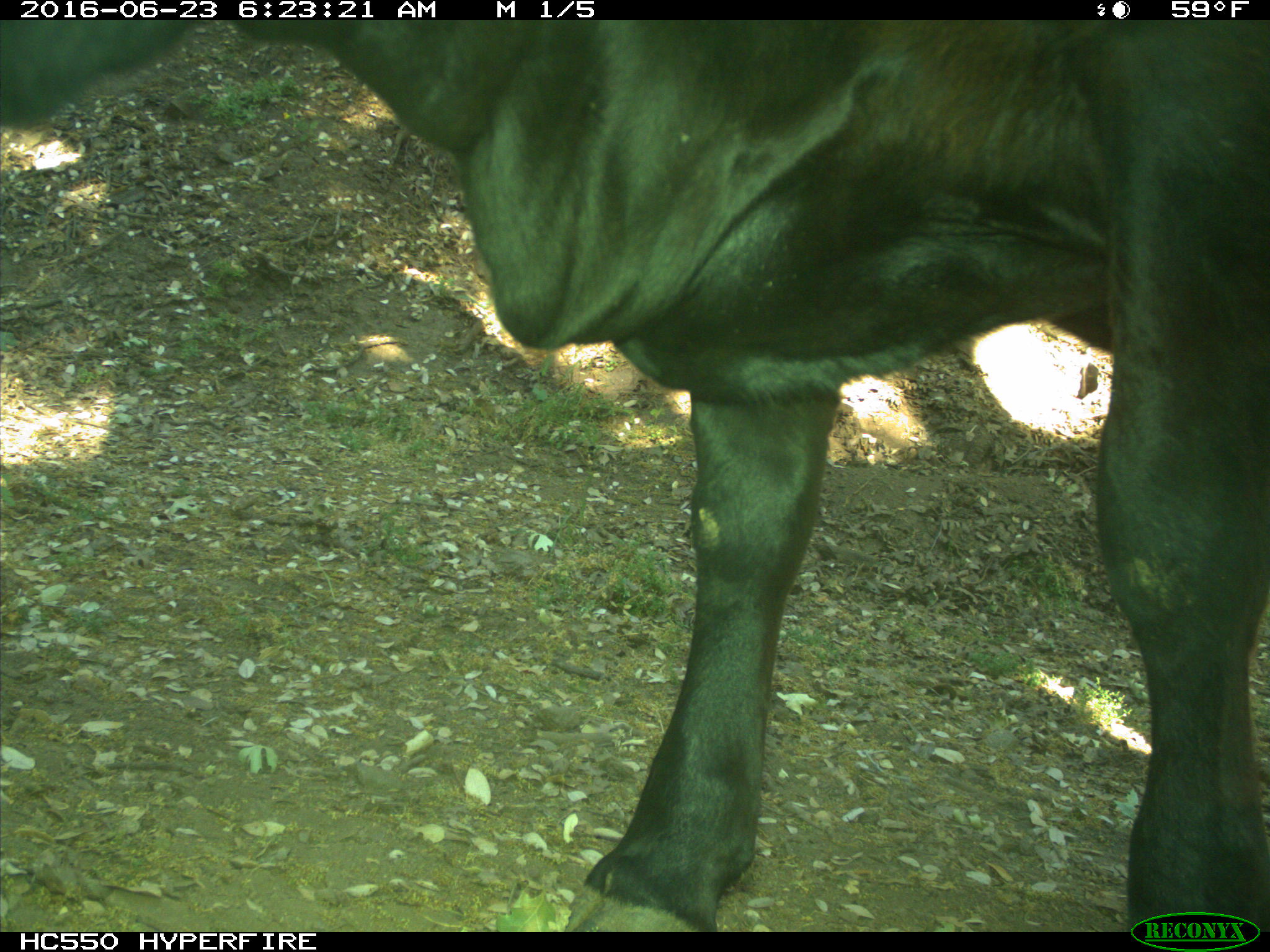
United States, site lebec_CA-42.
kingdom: Animalia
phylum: Chordata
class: Mammalia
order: Artiodactyla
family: Bovidae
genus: Bos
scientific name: Bos taurus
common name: domestic cow